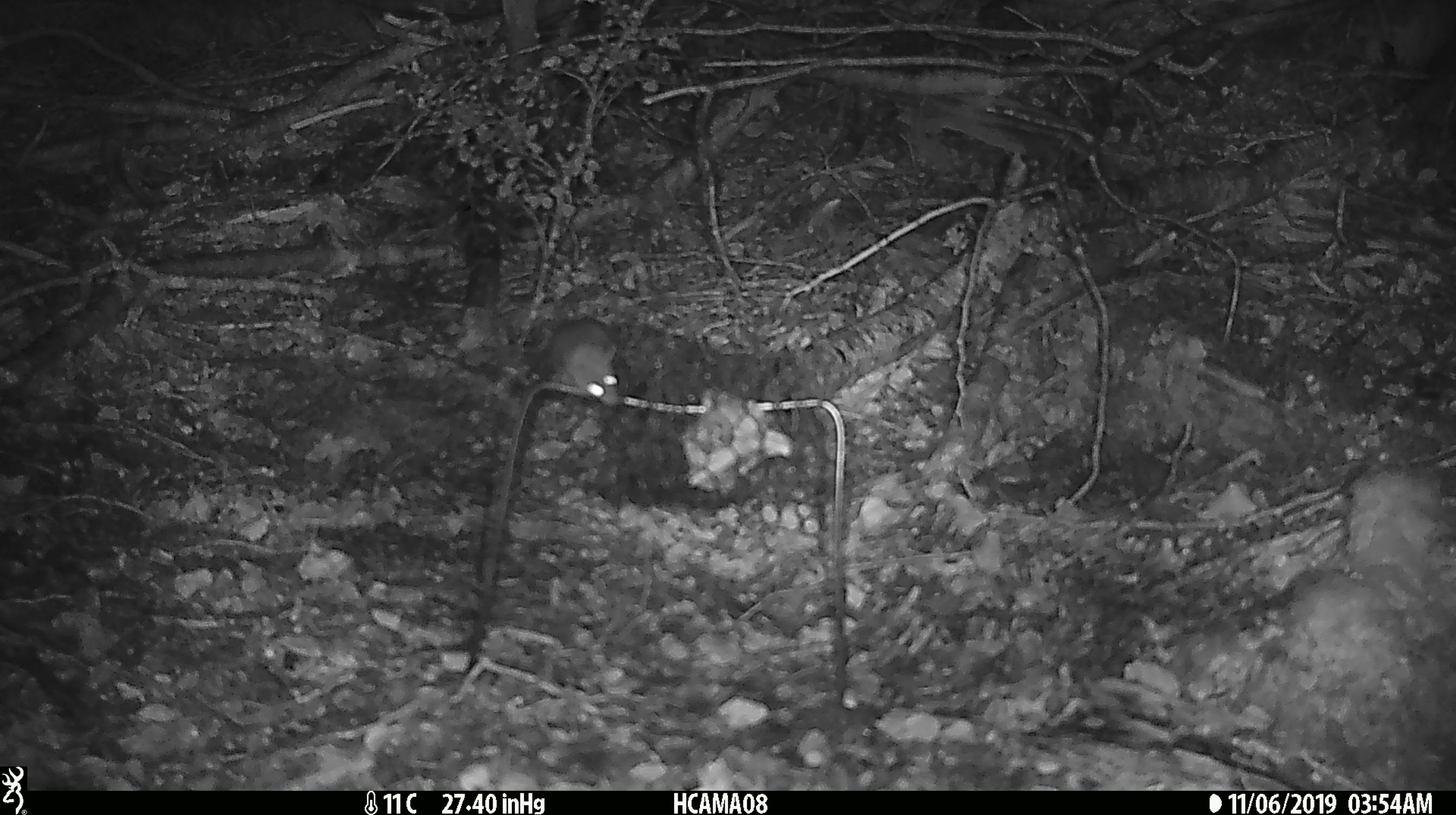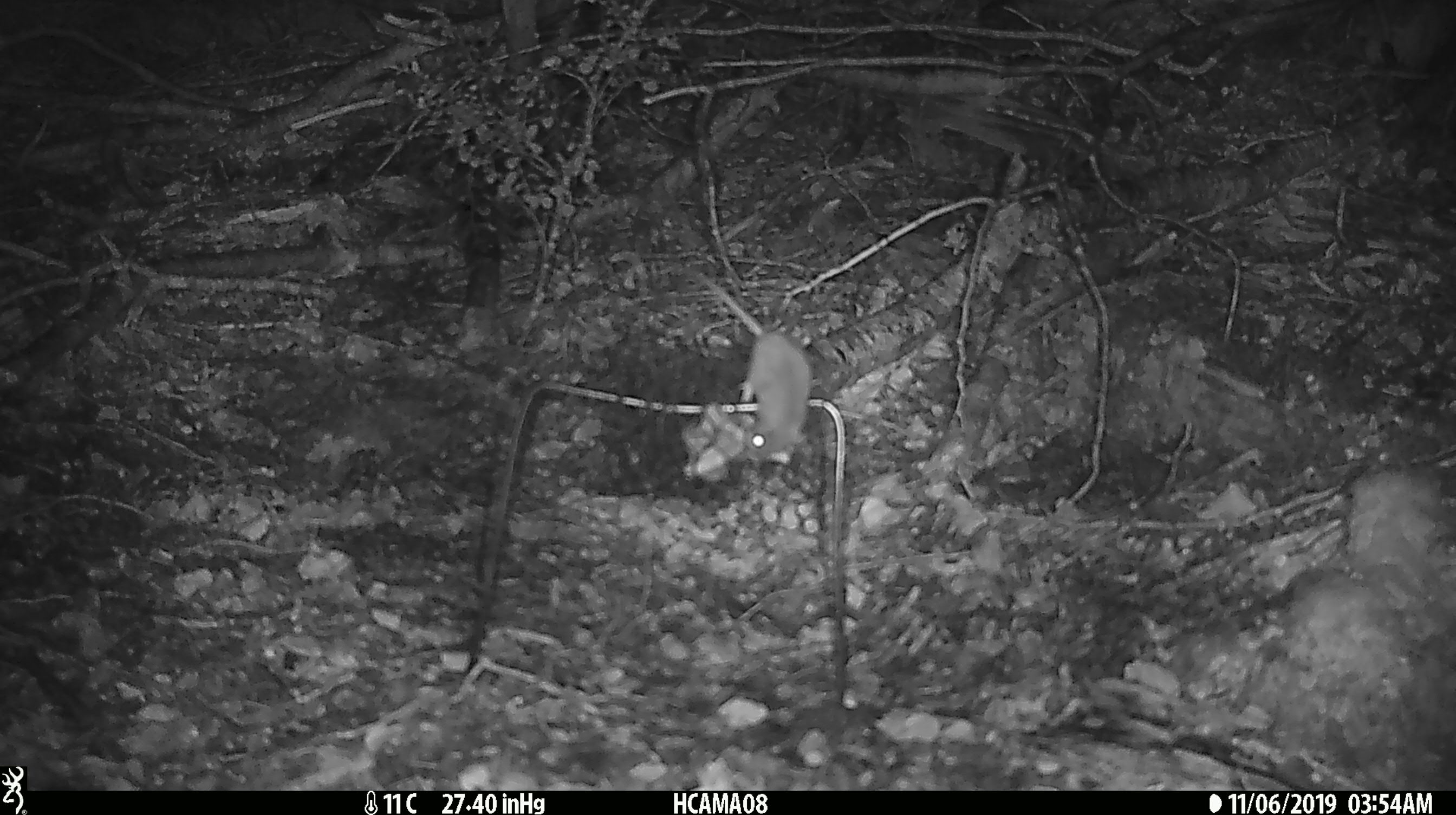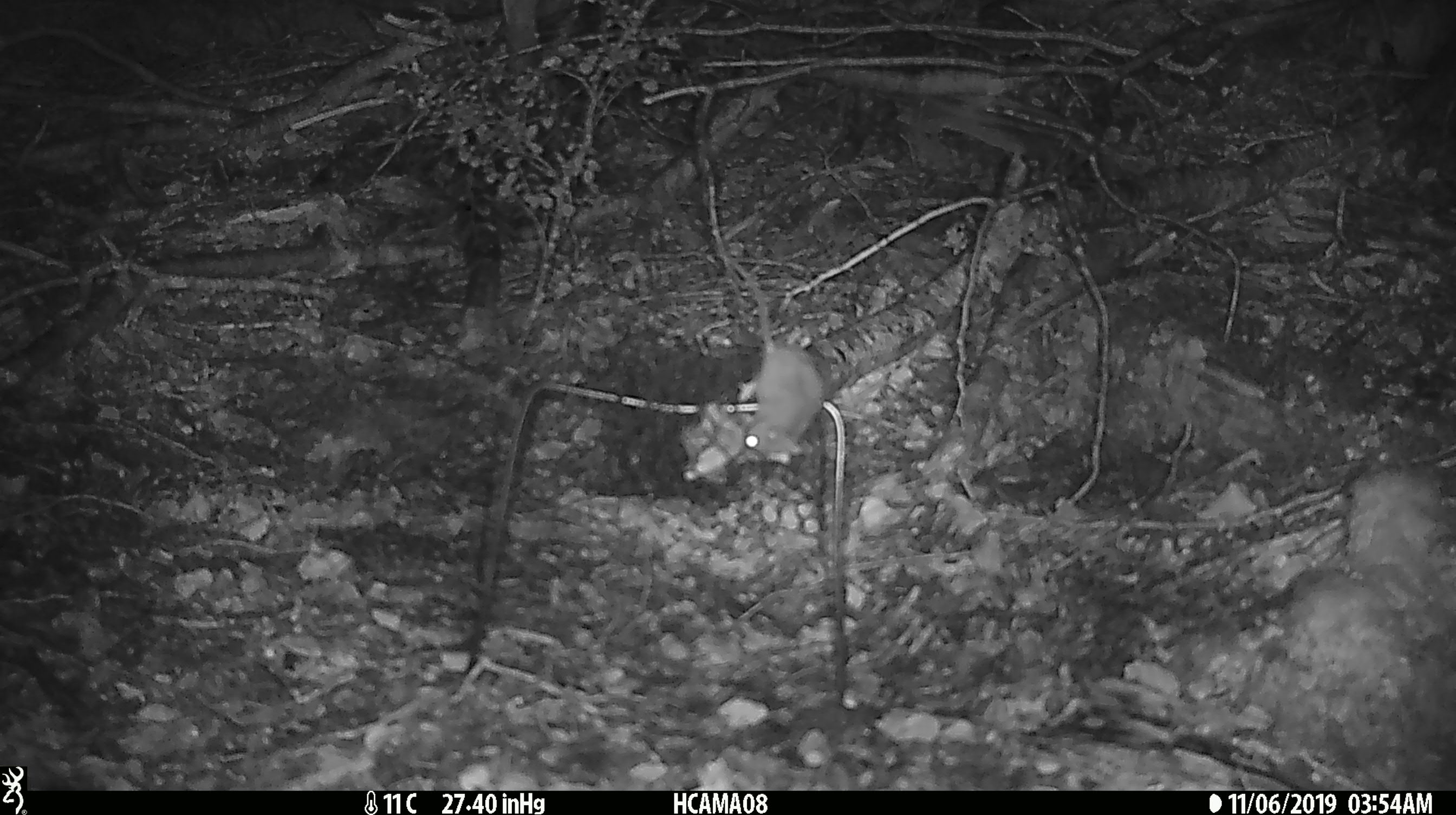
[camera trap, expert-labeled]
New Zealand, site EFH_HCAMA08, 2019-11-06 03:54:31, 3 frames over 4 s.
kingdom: Animalia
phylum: Chordata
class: Mammalia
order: Rodentia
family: Muridae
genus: Mus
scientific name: Mus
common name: mouse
Mouse (Mus).